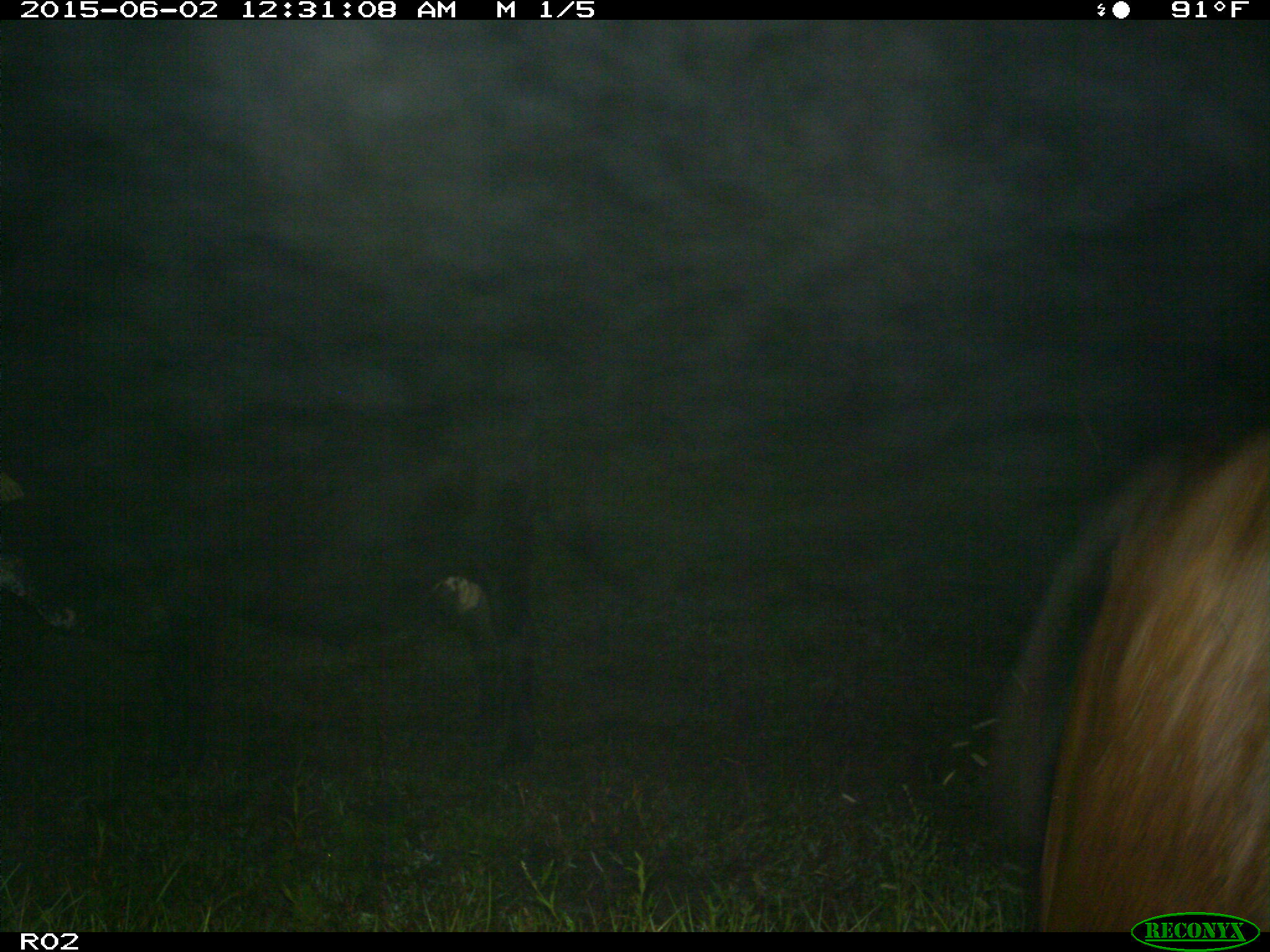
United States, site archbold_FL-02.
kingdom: Animalia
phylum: Chordata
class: Mammalia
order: Artiodactyla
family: Bovidae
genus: Bos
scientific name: Bos taurus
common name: domestic cow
Bos taurus (domestic cow).